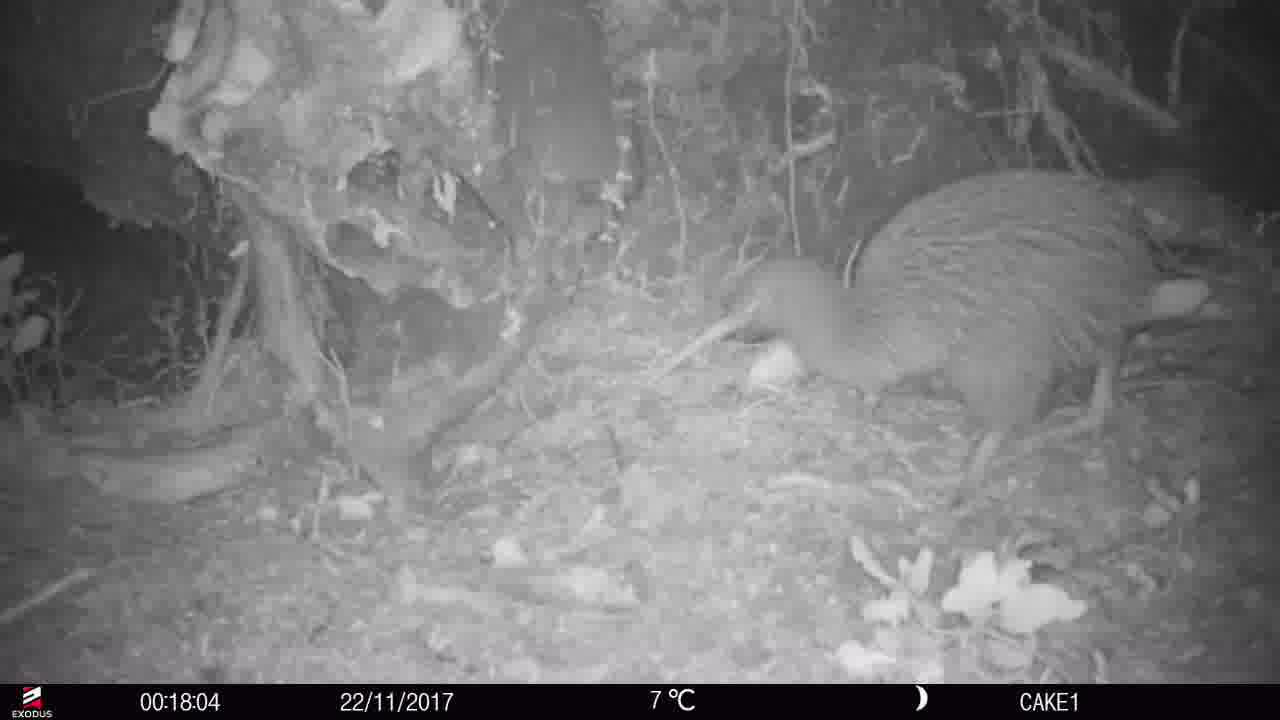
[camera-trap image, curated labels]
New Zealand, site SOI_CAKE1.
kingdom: Animalia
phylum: Chordata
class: Aves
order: Apterygiformes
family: Apterygidae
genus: Apteryx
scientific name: Apteryx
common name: kiwi